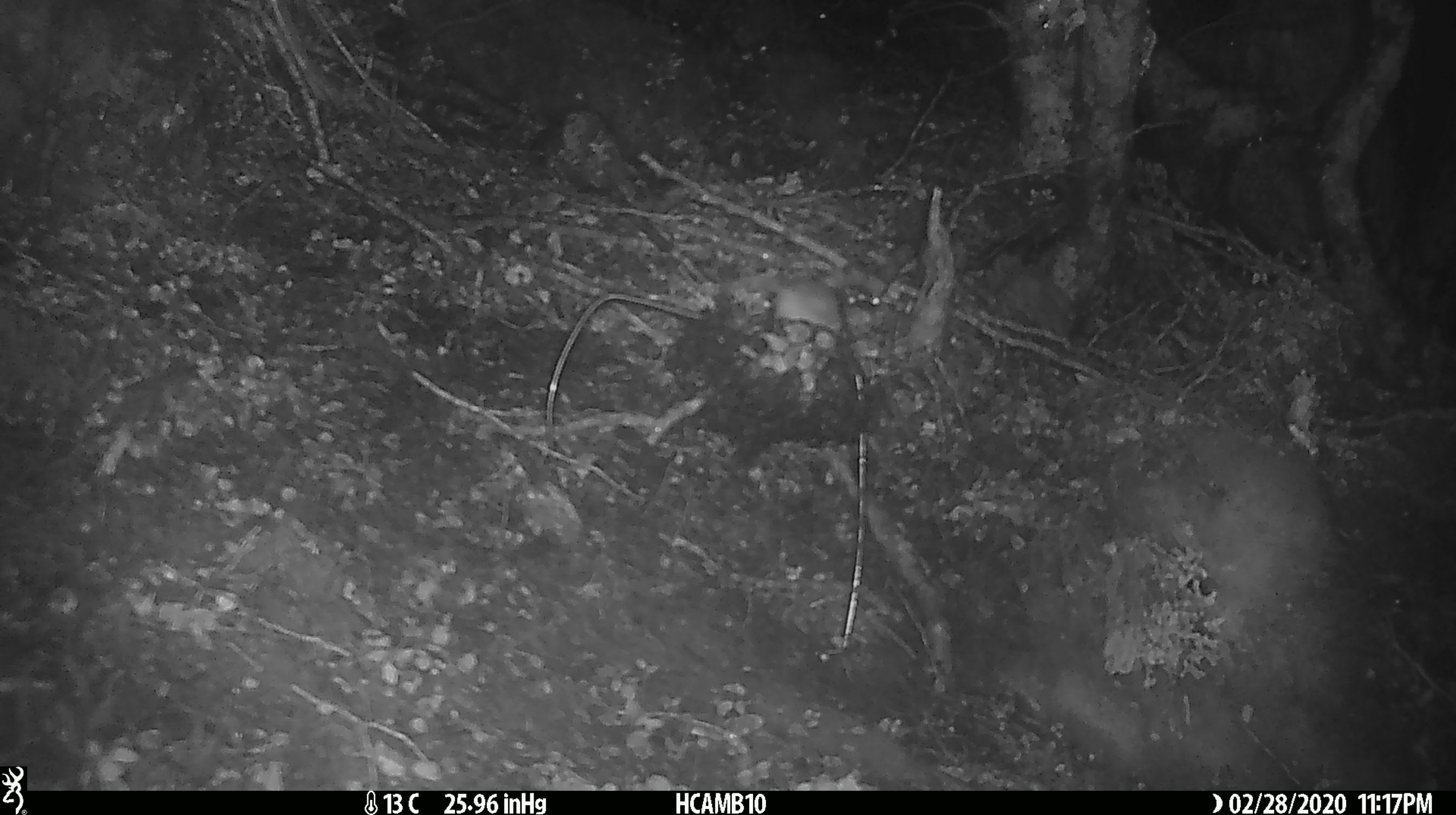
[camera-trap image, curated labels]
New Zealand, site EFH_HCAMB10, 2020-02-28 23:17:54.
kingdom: Animalia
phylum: Chordata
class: Mammalia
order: Rodentia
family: Muridae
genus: Mus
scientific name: Mus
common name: mouse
Mouse (Mus).